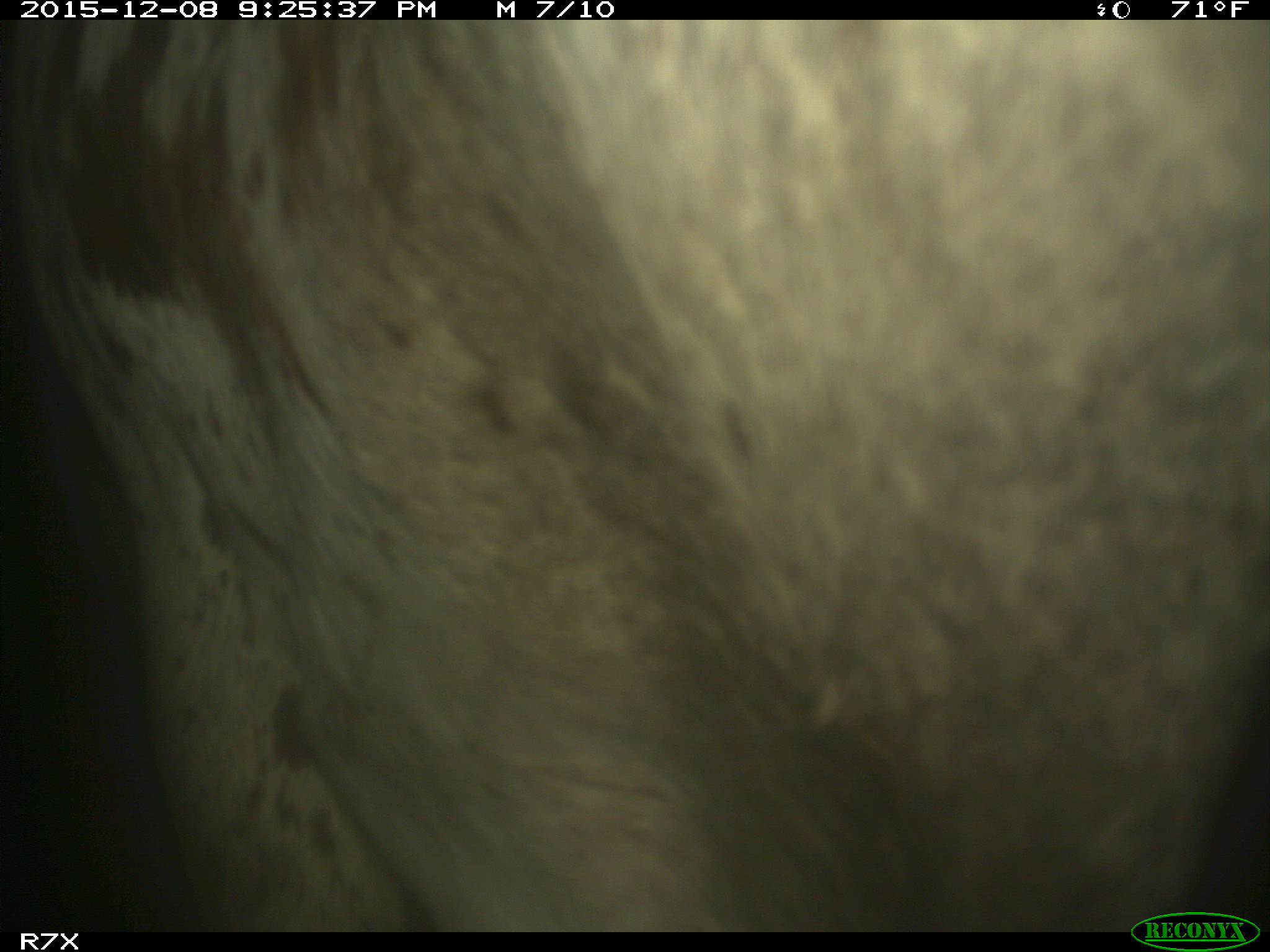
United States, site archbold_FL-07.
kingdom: Animalia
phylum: Chordata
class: Mammalia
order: Artiodactyla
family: Bovidae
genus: Bos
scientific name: Bos taurus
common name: domestic cow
Bos taurus (domestic cow).